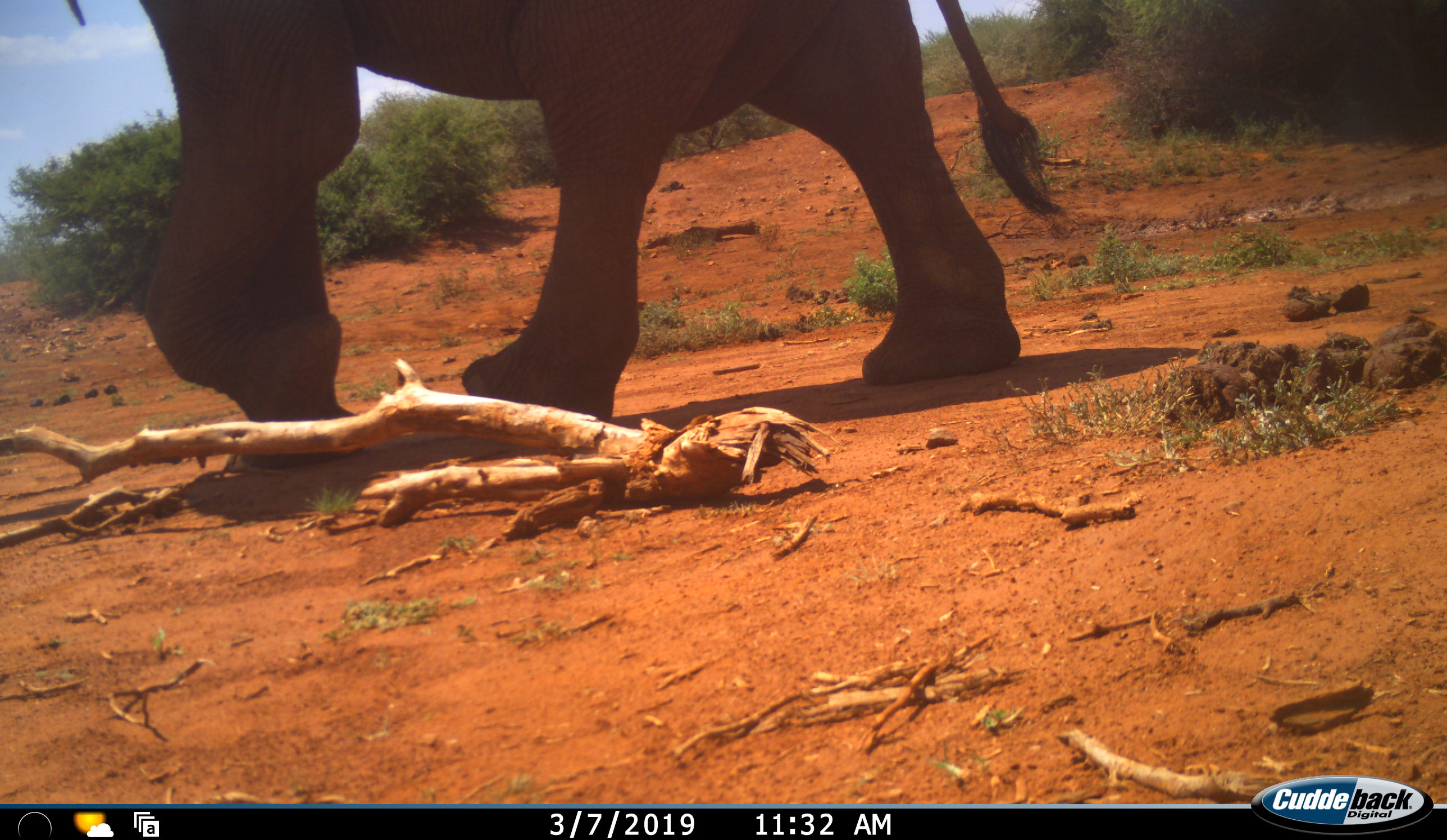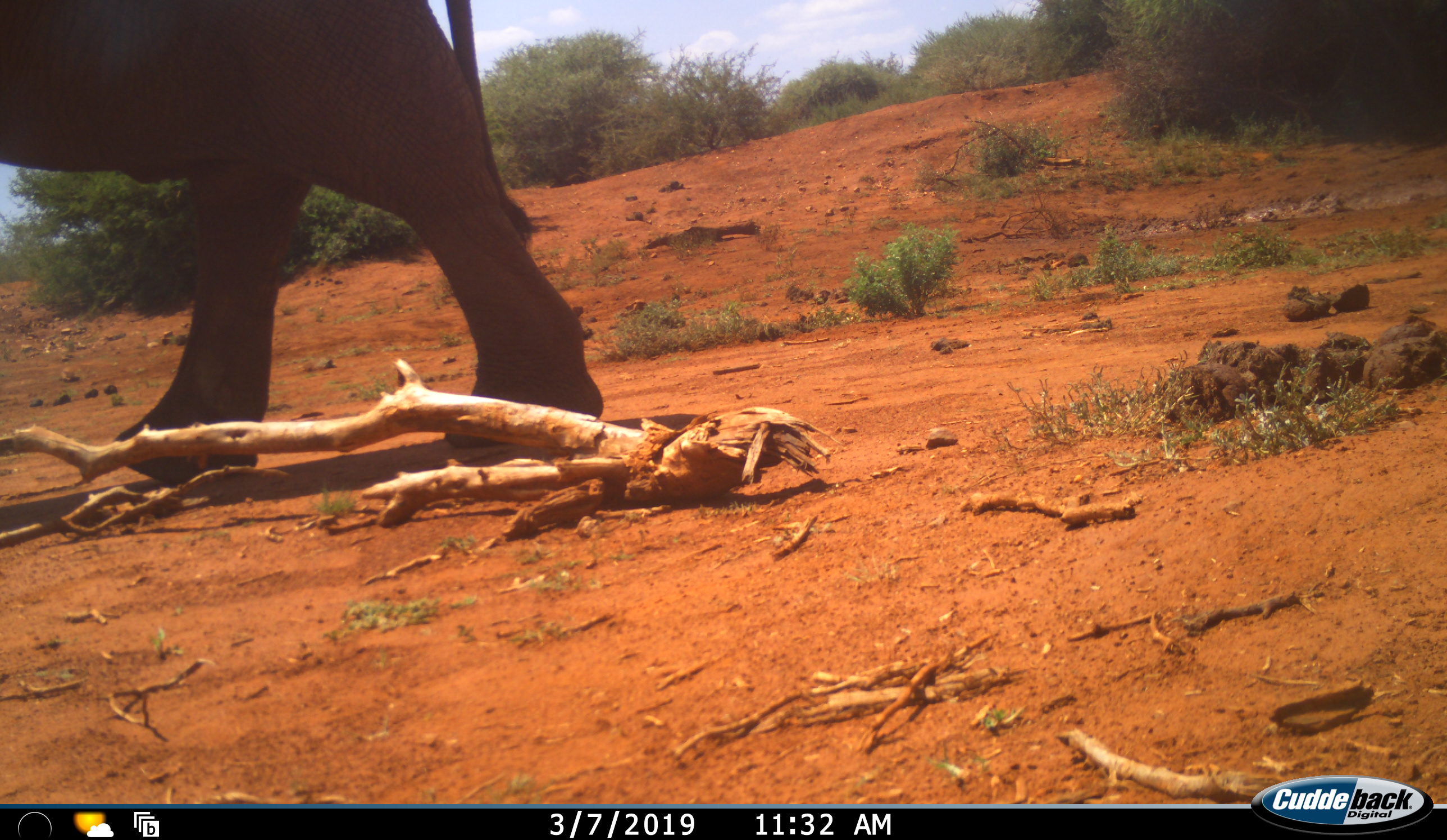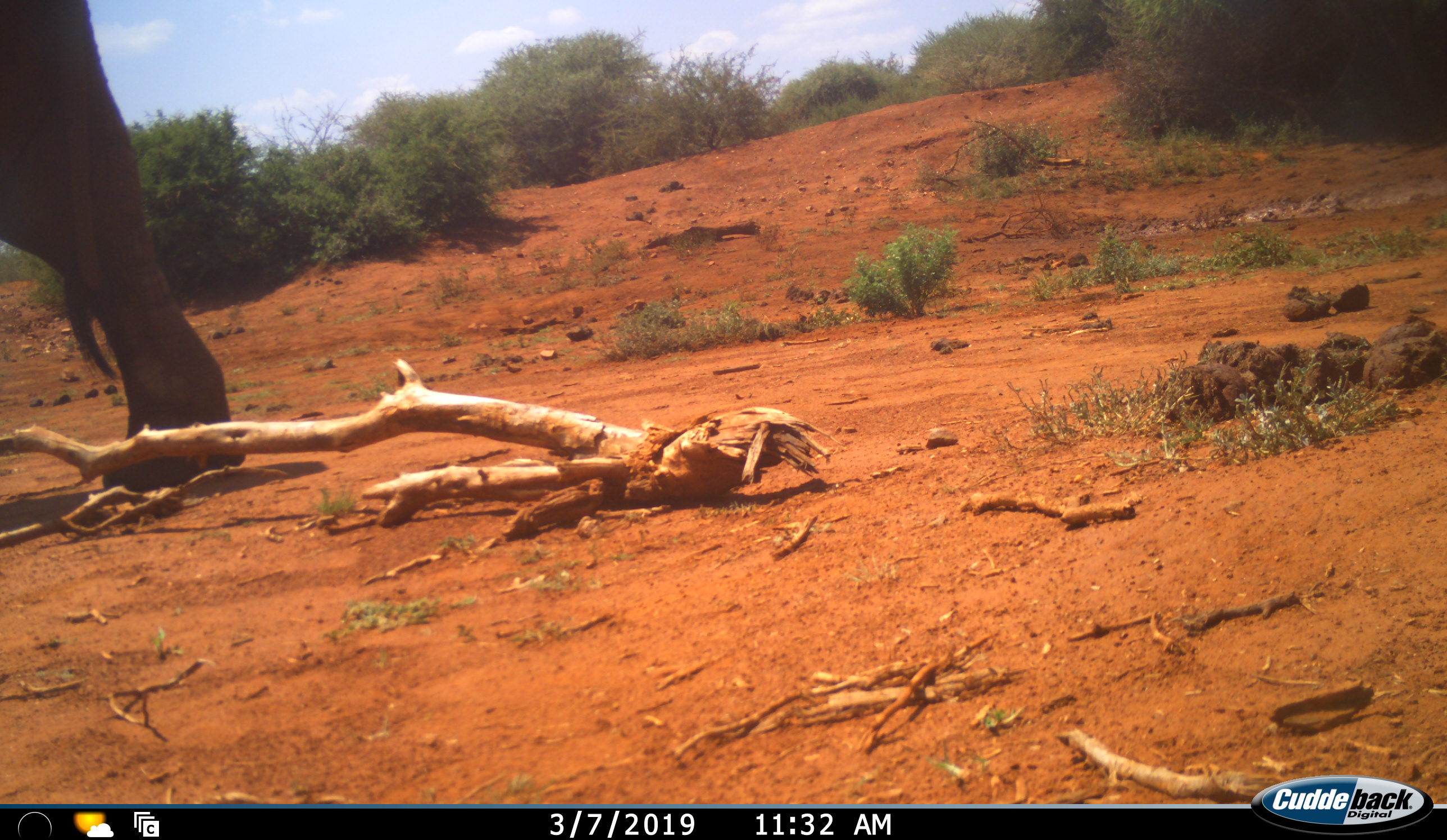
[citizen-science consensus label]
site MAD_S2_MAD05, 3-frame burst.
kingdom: Animalia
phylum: Chordata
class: Mammalia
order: Proboscidea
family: Elephantidae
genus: Loxodonta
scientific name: Loxodonta africana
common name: african bush elephant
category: elephant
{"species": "elephant (african bush elephant) (Loxodonta africana)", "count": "1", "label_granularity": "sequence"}